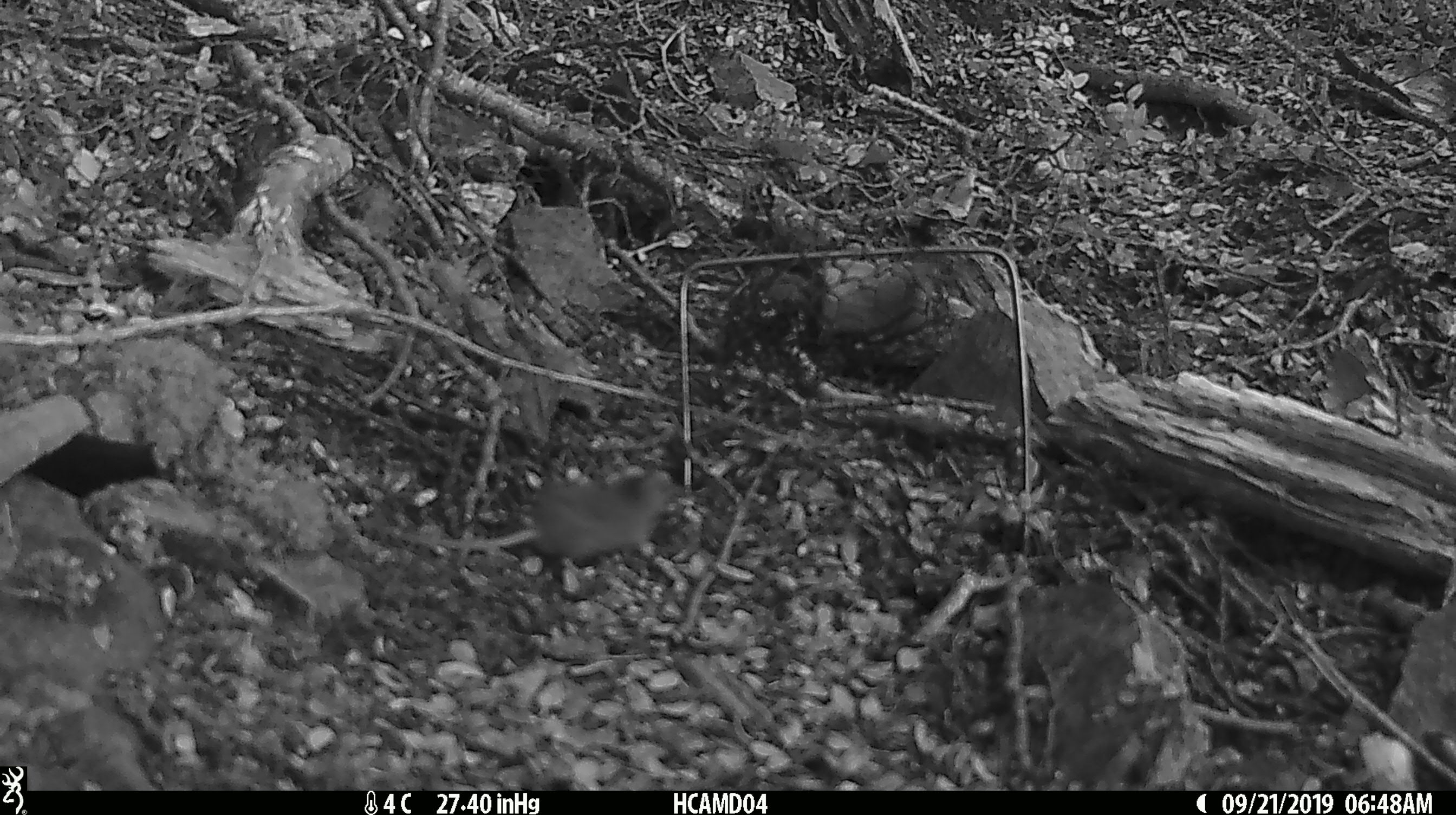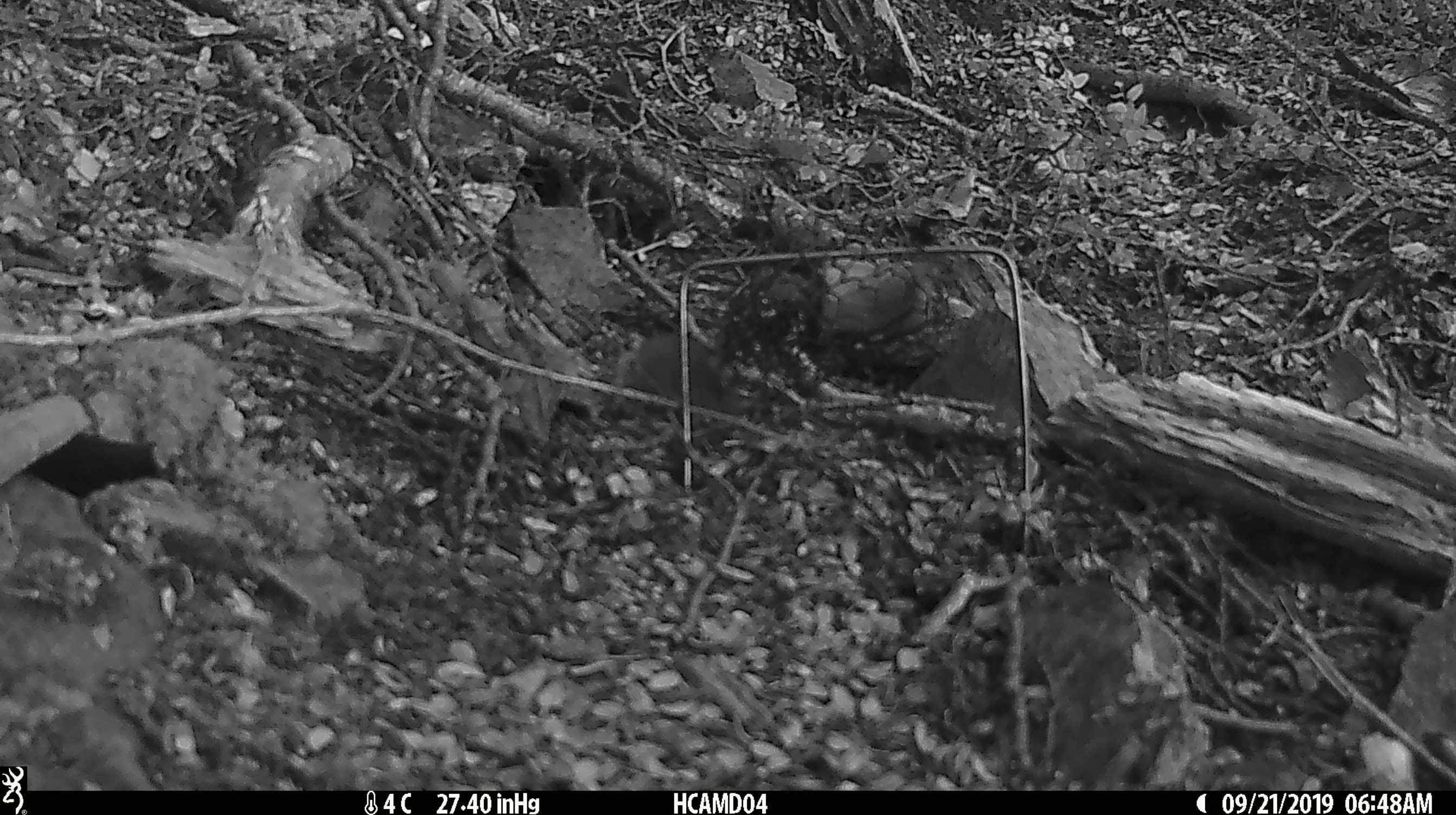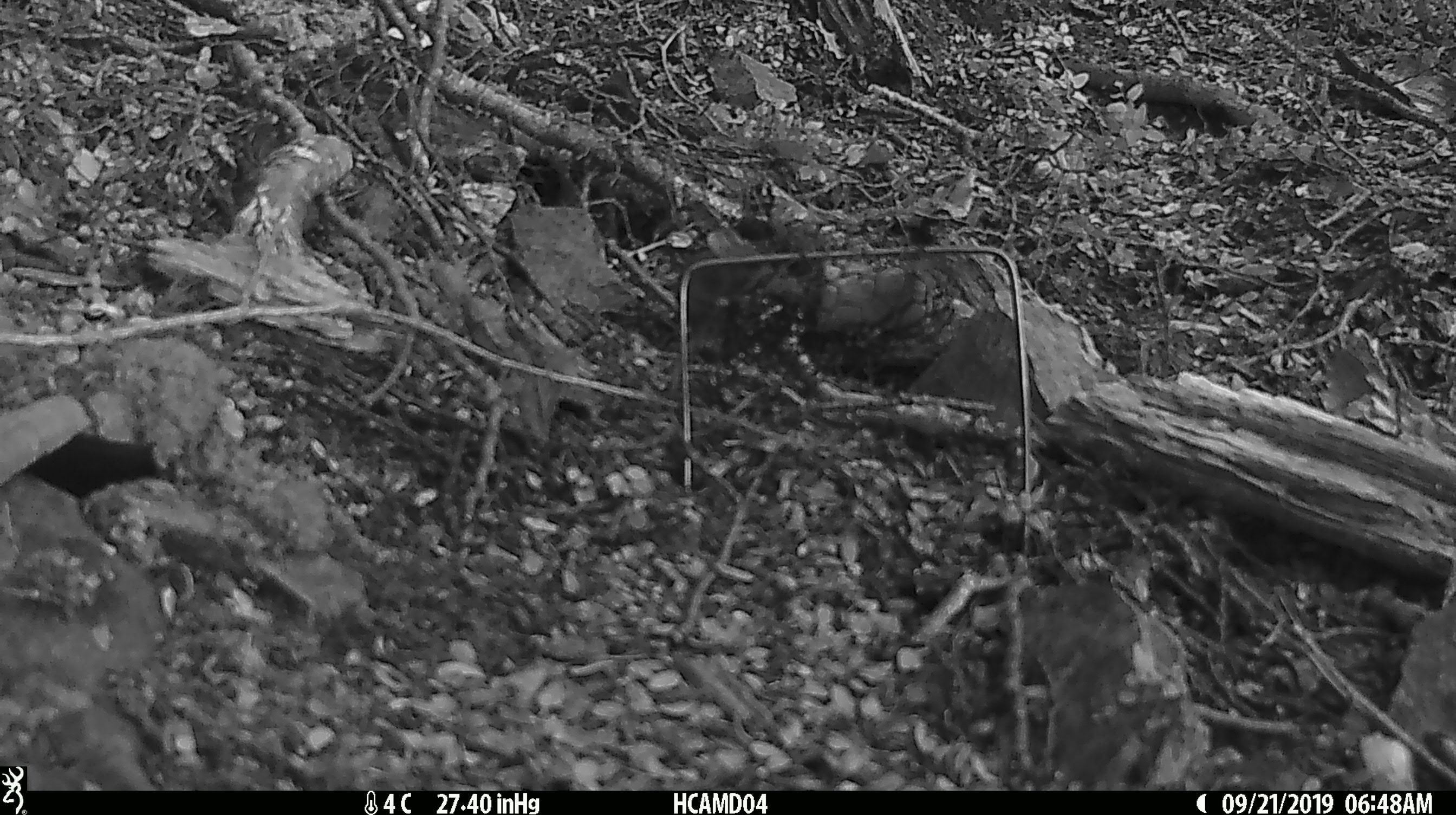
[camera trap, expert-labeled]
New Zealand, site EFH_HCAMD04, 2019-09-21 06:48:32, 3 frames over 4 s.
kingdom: Animalia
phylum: Chordata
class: Mammalia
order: Rodentia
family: Muridae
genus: Mus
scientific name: Mus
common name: mouse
Mouse (Mus).